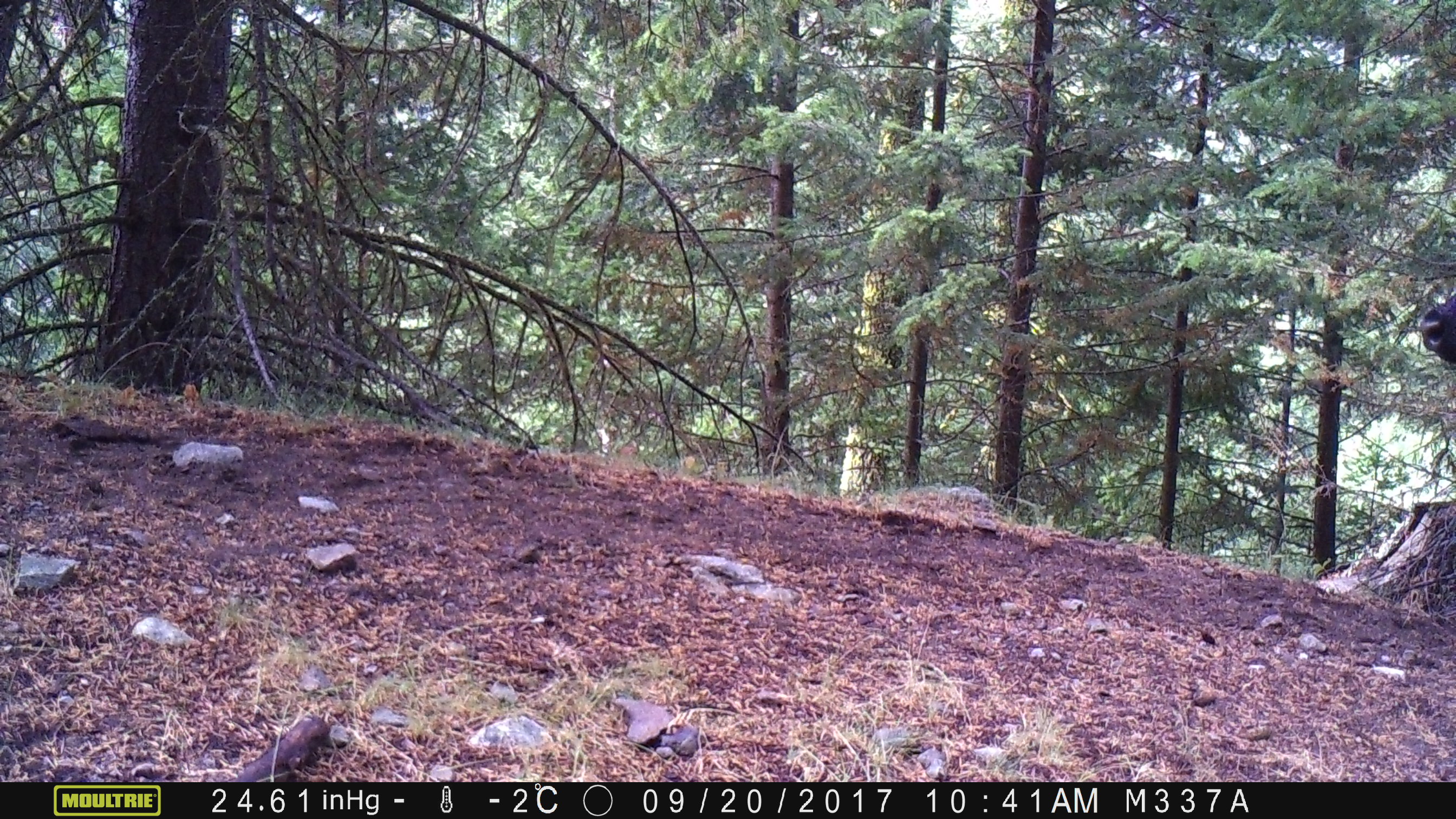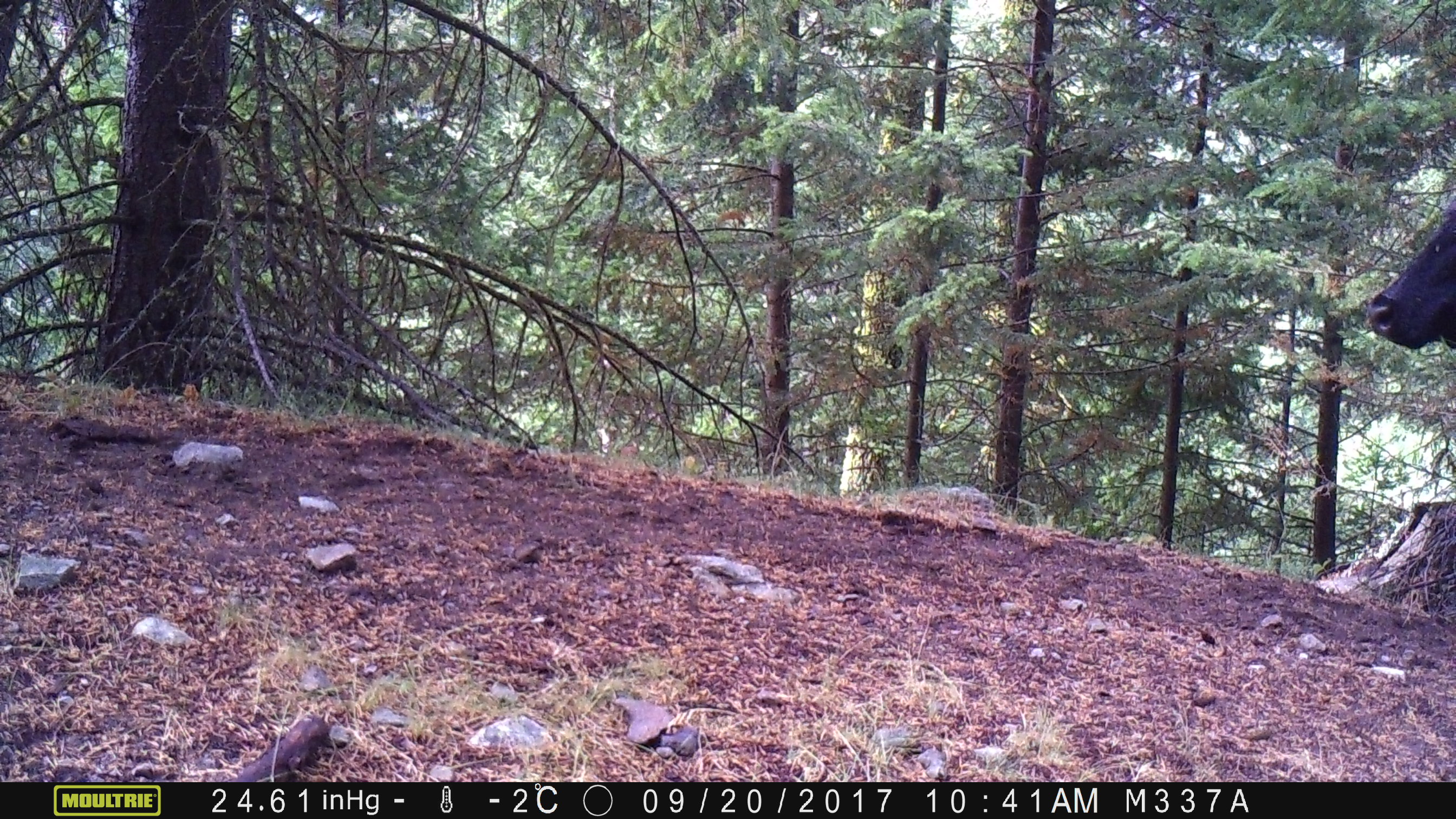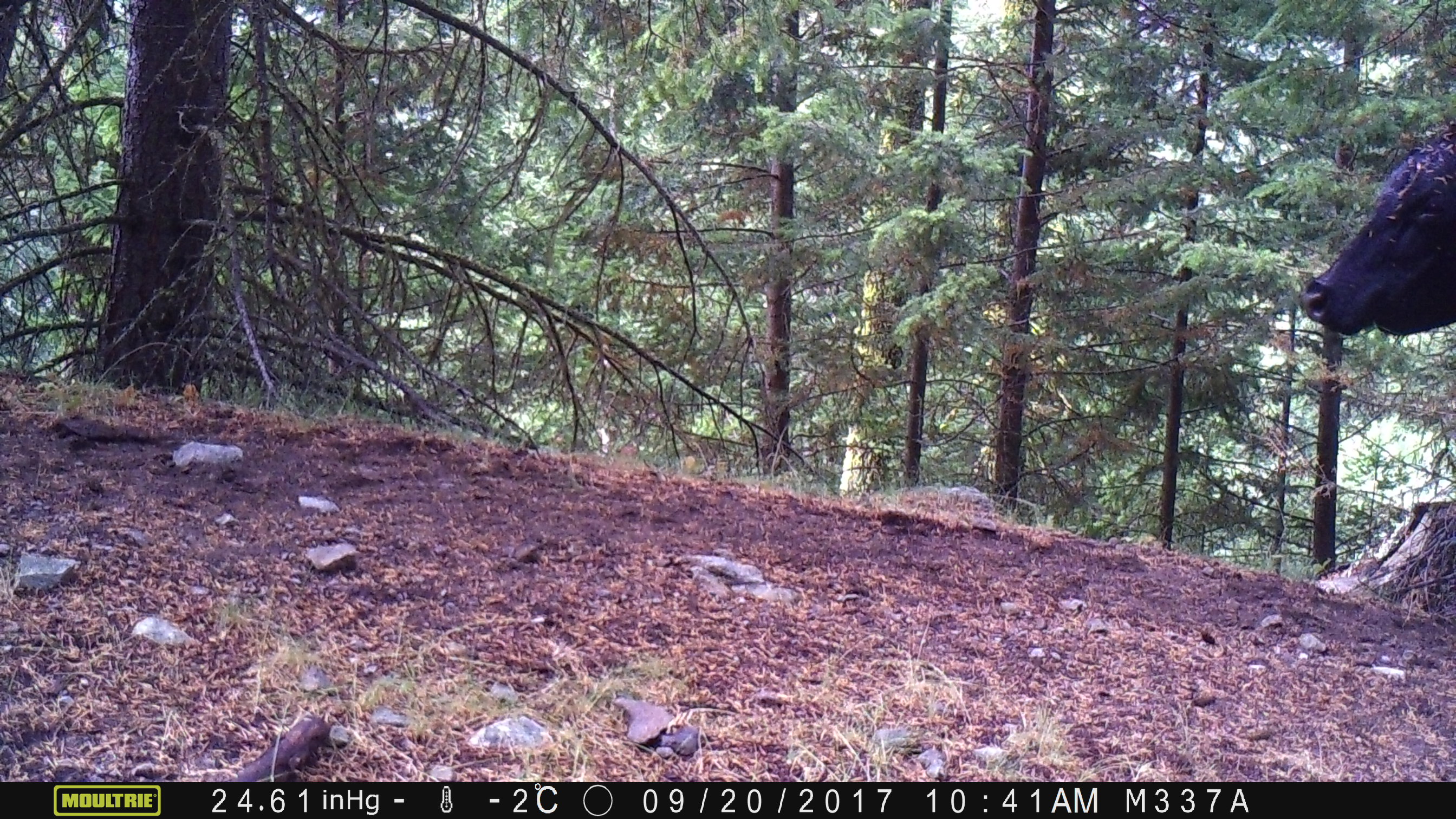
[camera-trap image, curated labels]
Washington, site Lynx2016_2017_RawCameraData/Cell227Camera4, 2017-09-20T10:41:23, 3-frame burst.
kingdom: Animalia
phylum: Chordata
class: Mammalia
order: Artiodactyla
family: Bovidae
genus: Bos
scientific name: Bos taurus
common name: domestic cattle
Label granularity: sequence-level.